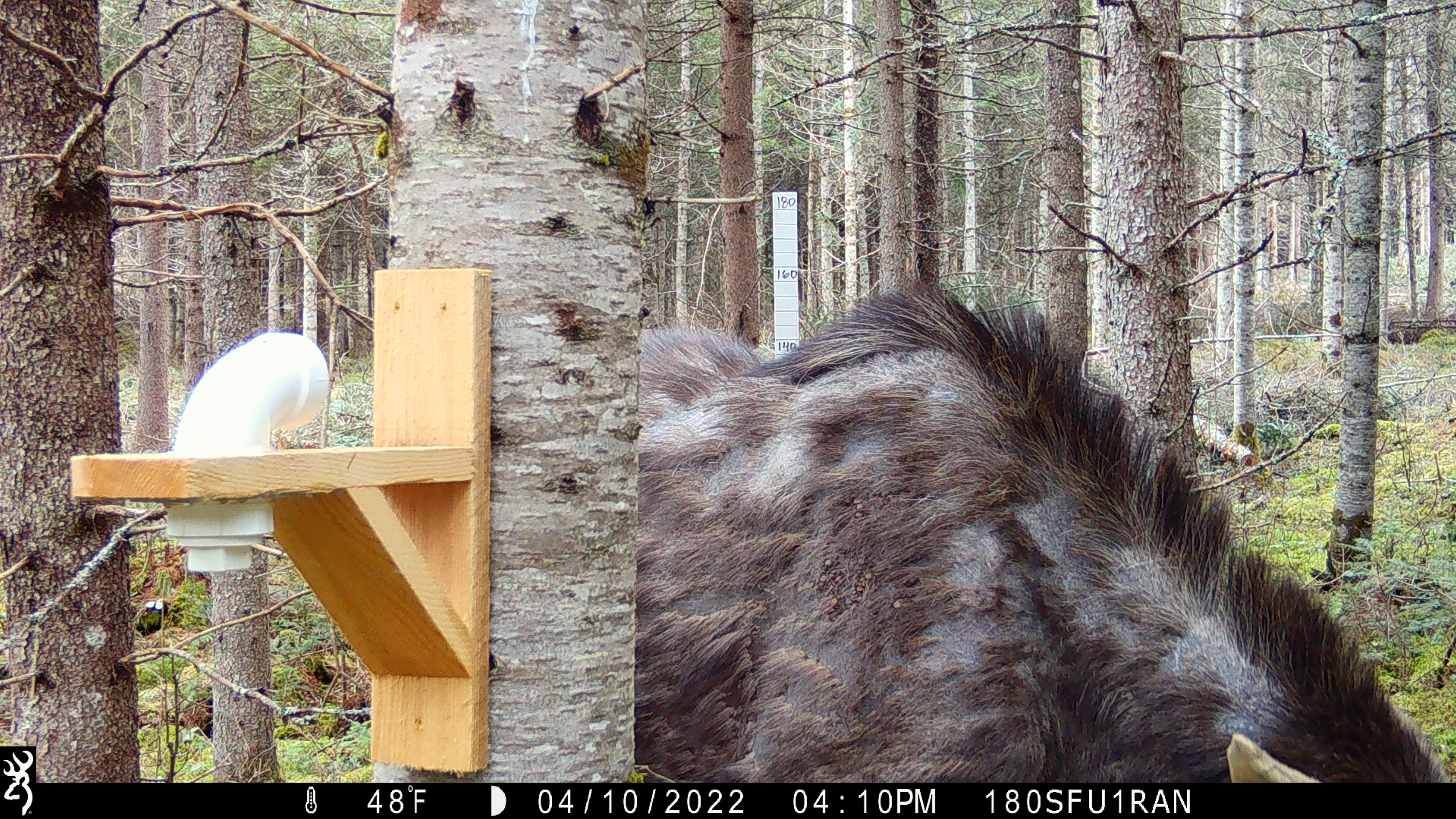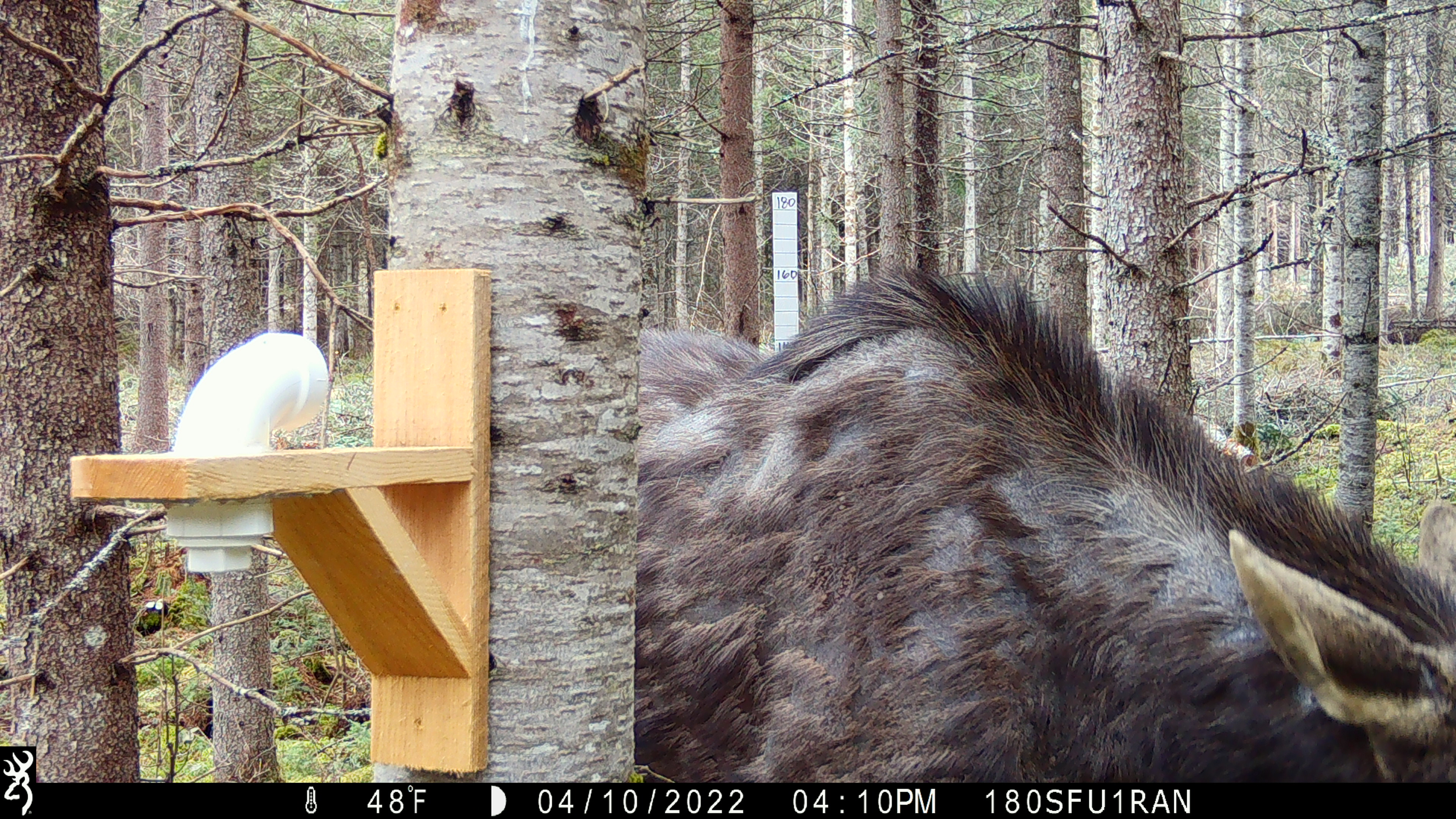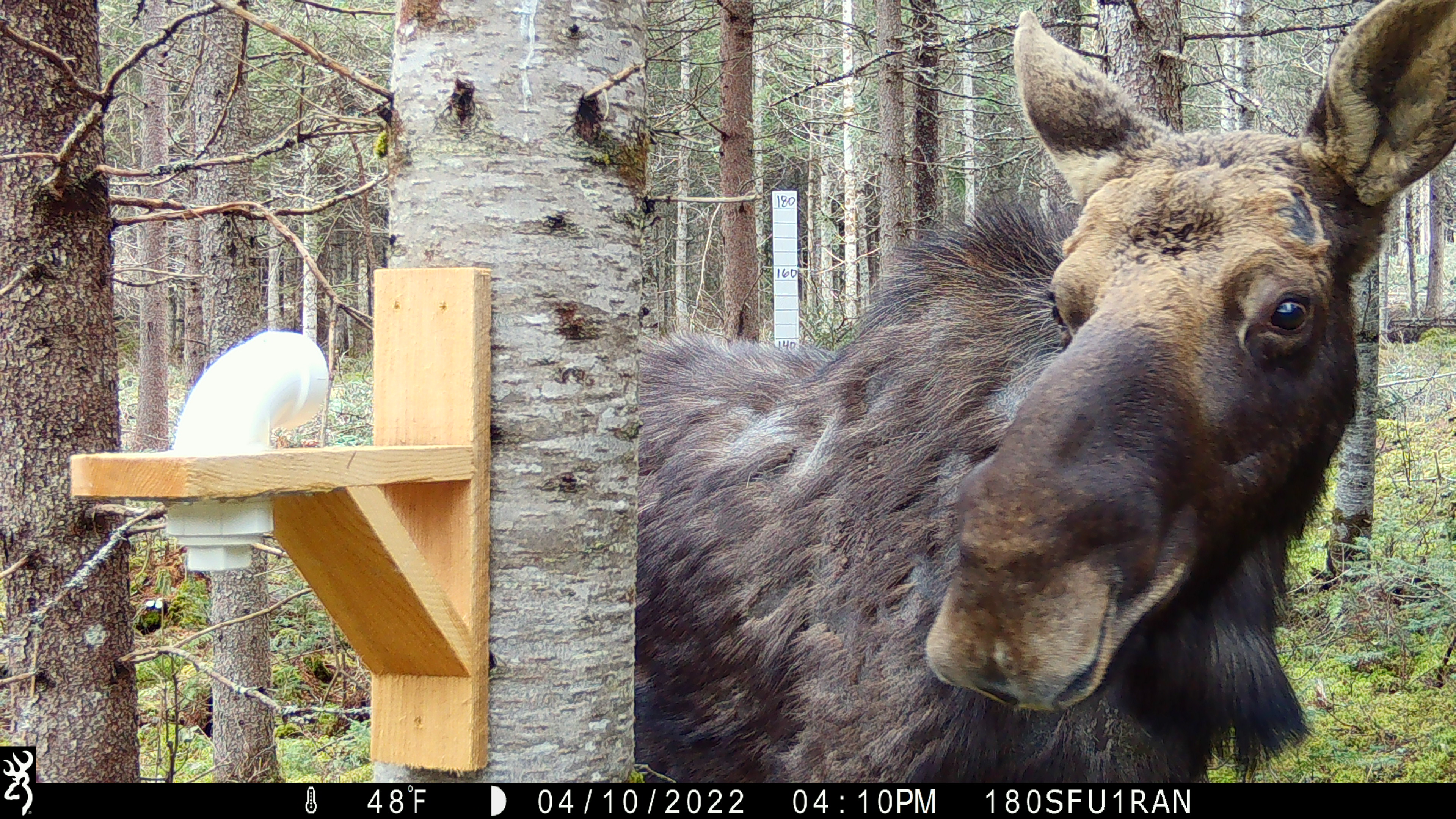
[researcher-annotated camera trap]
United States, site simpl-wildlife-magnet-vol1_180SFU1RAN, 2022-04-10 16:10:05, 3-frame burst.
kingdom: Animalia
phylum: Chordata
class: Mammalia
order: Artiodactyla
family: Cervidae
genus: Alces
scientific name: Alces alces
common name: moose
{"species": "moose (Alces alces)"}